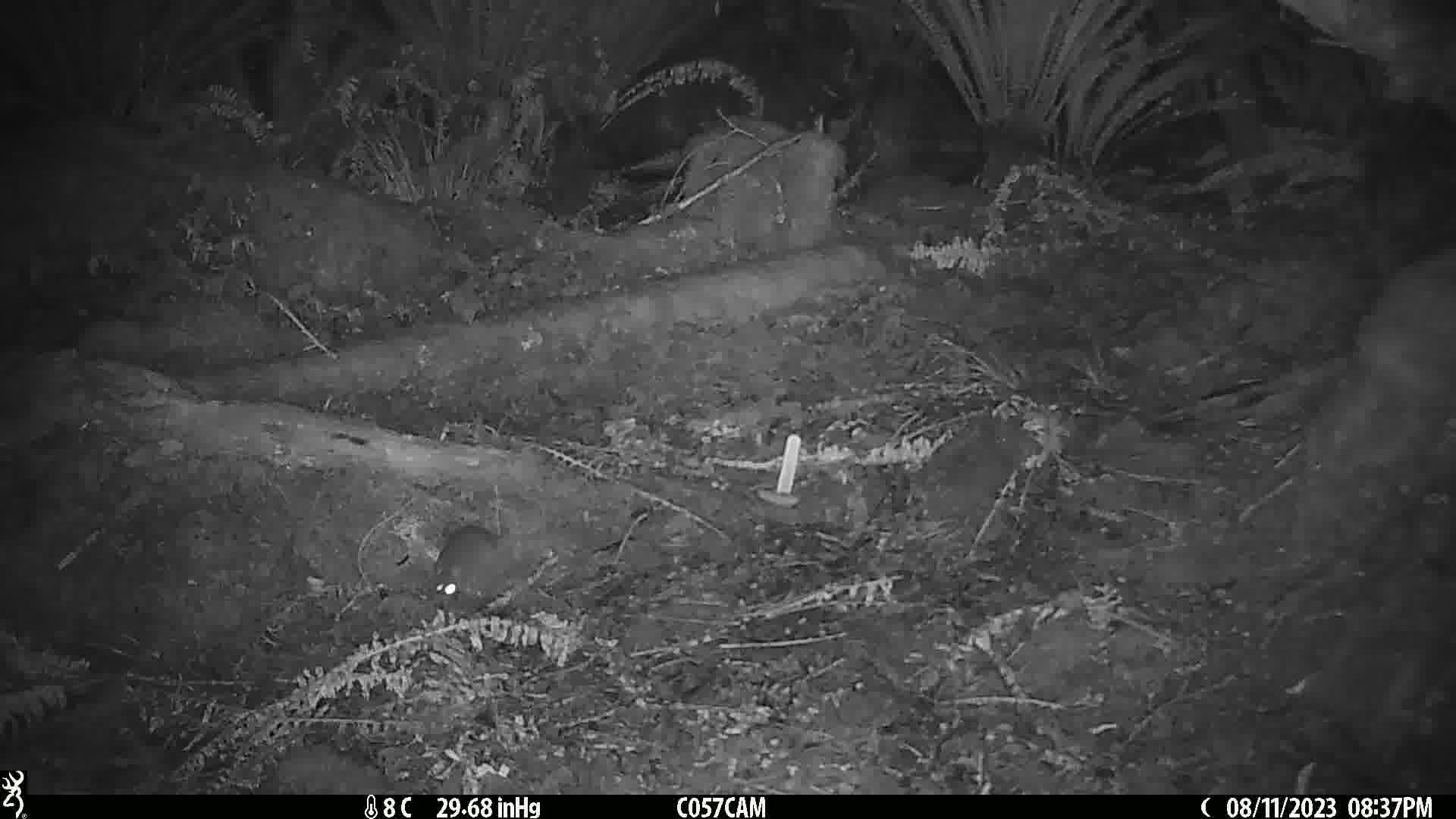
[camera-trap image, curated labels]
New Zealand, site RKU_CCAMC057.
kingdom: Animalia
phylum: Chordata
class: Mammalia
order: Rodentia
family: Muridae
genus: Rattus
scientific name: Rattus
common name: rat